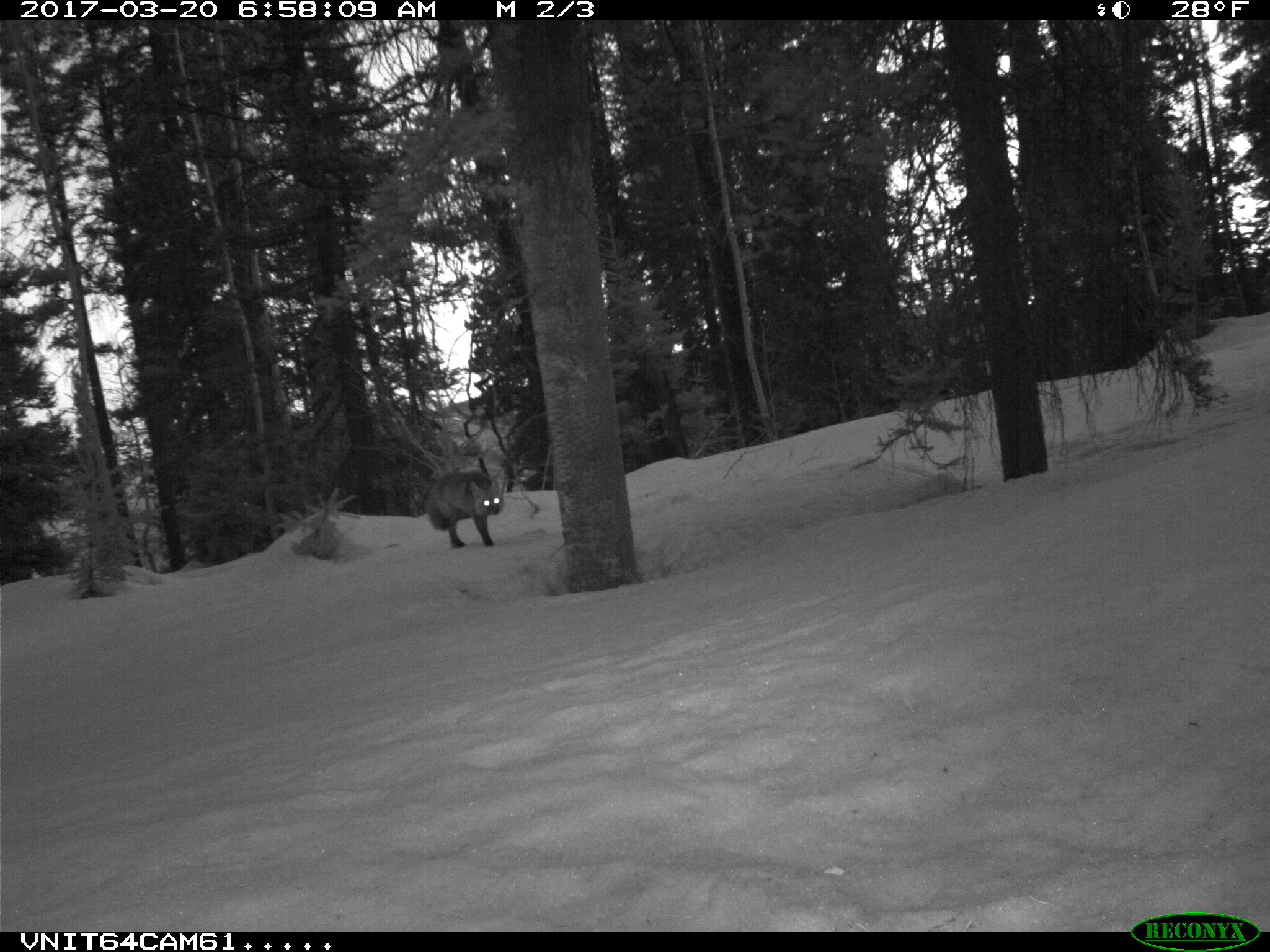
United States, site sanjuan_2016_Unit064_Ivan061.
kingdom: Animalia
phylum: Chordata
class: Mammalia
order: Carnivora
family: Canidae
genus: Vulpes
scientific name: Vulpes vulpes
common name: red fox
Vulpes vulpes (red fox).